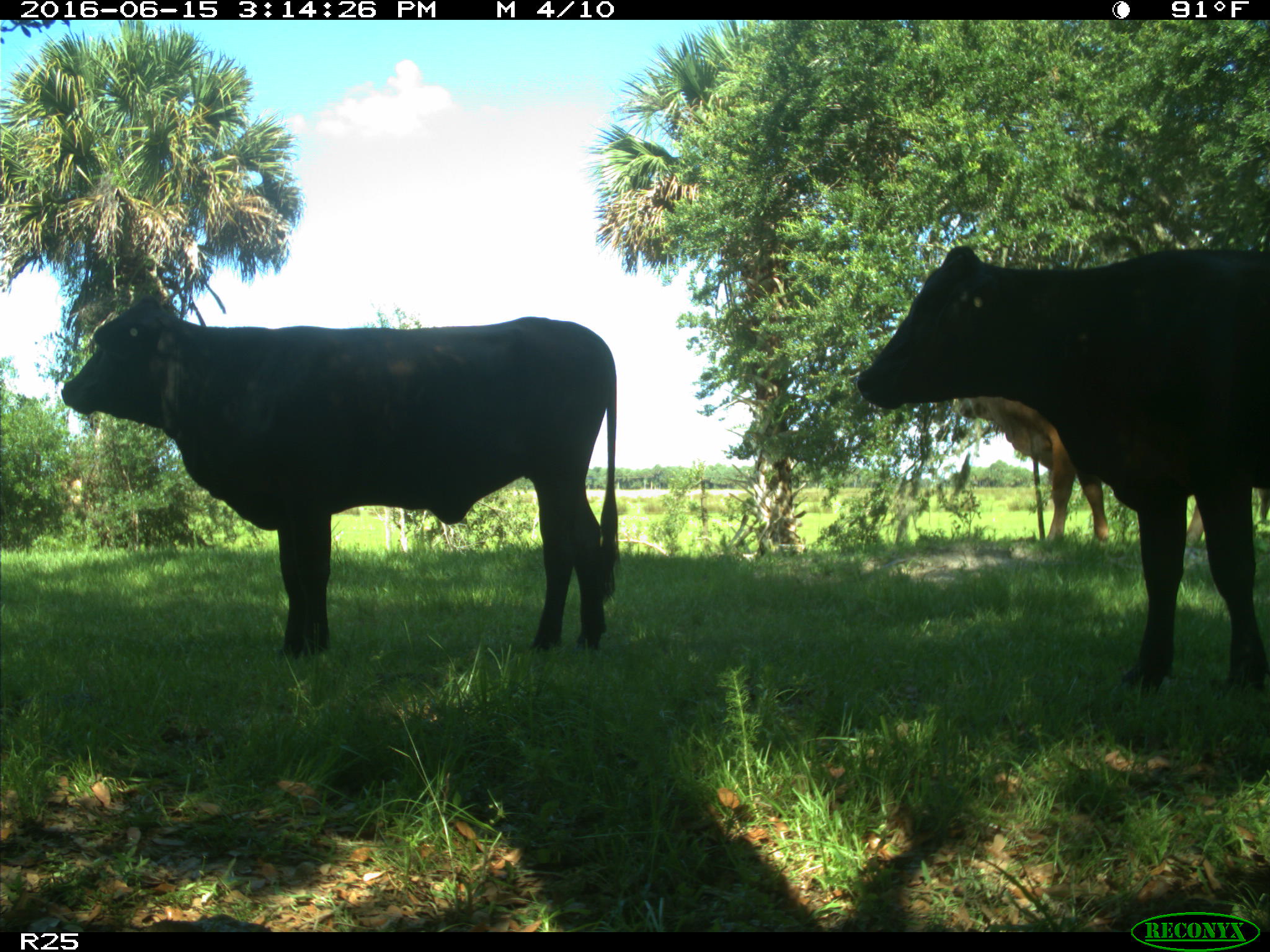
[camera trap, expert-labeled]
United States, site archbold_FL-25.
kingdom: Animalia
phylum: Chordata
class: Mammalia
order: Artiodactyla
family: Bovidae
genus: Bos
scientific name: Bos taurus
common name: domestic cow